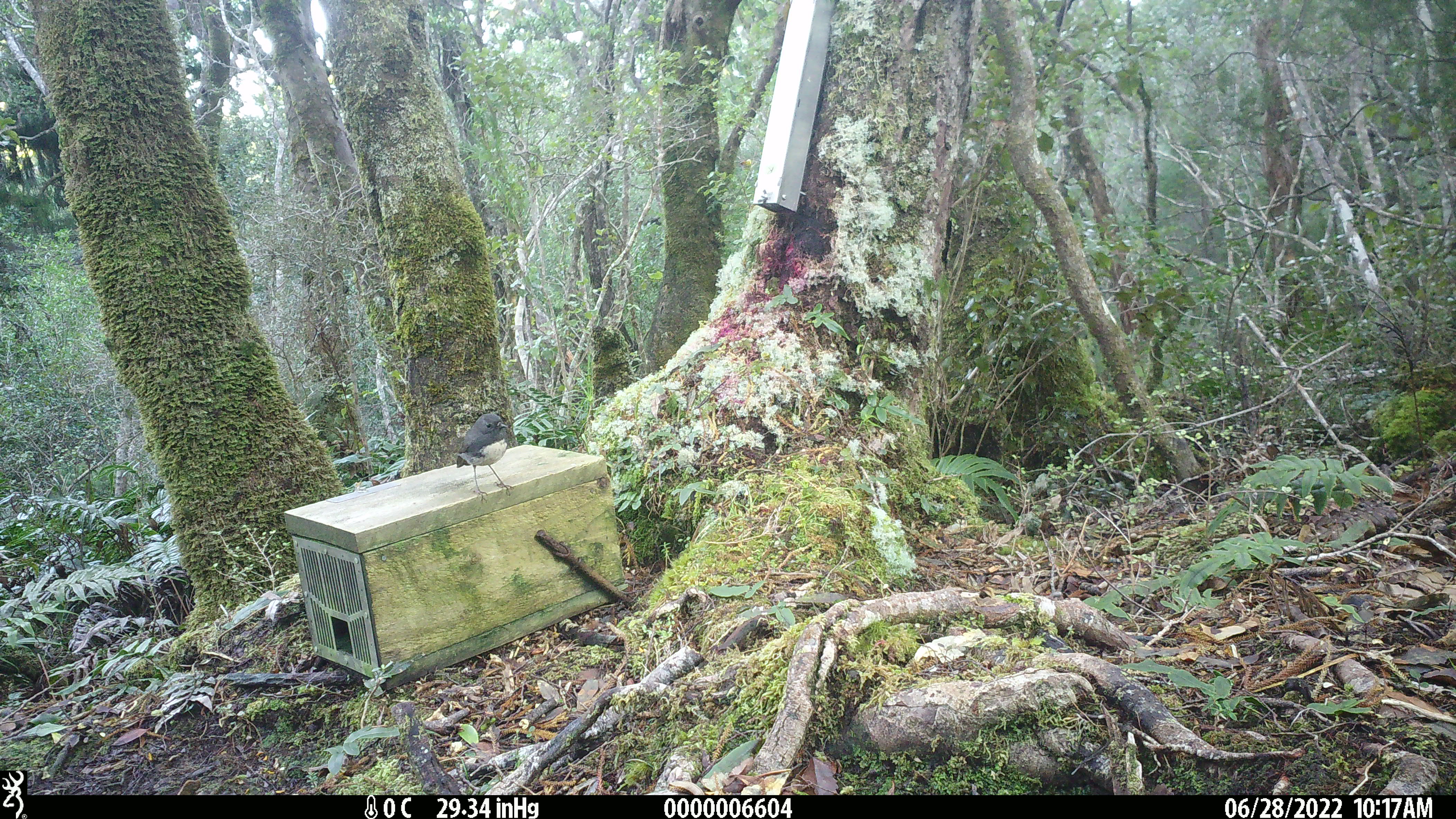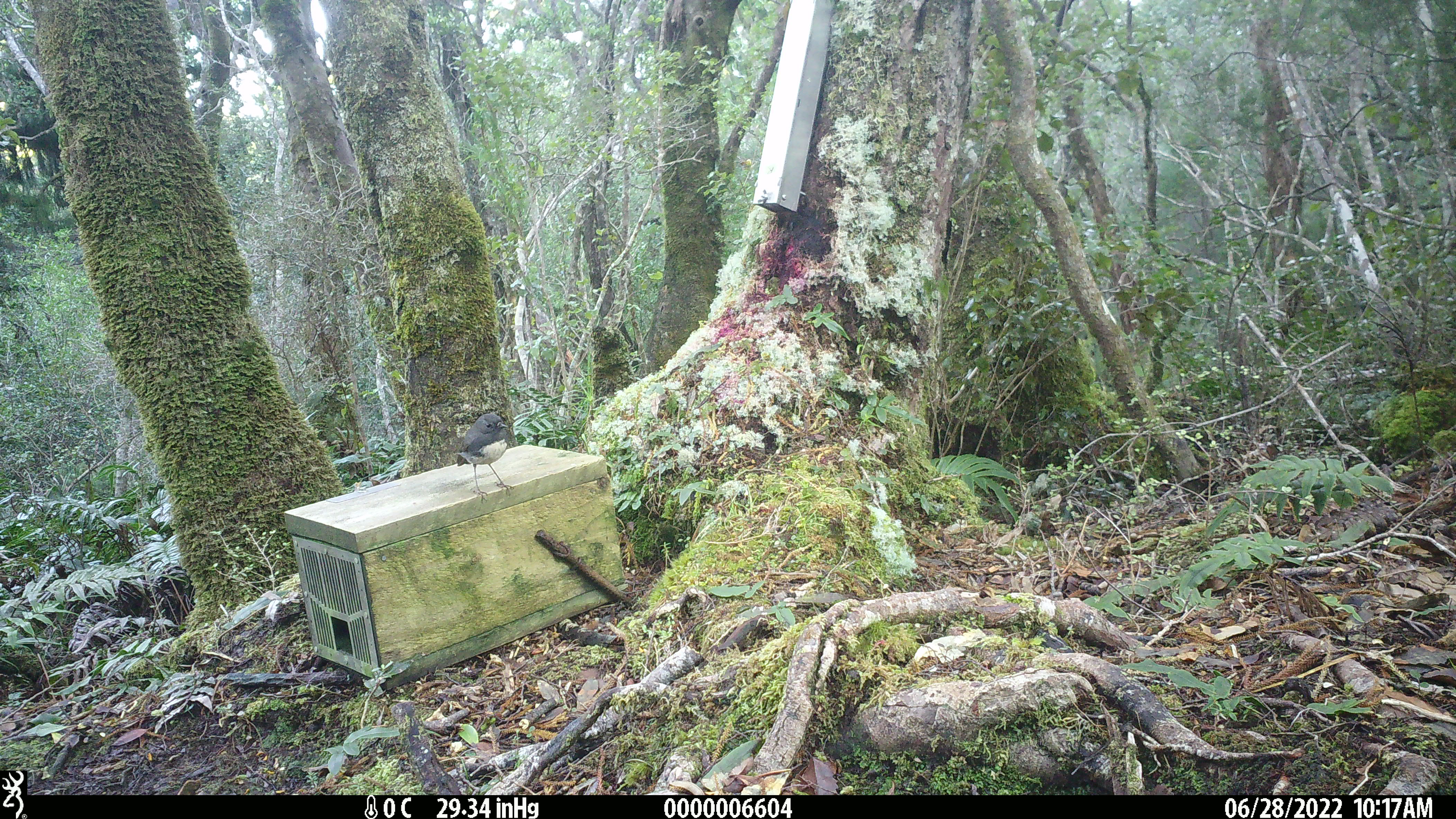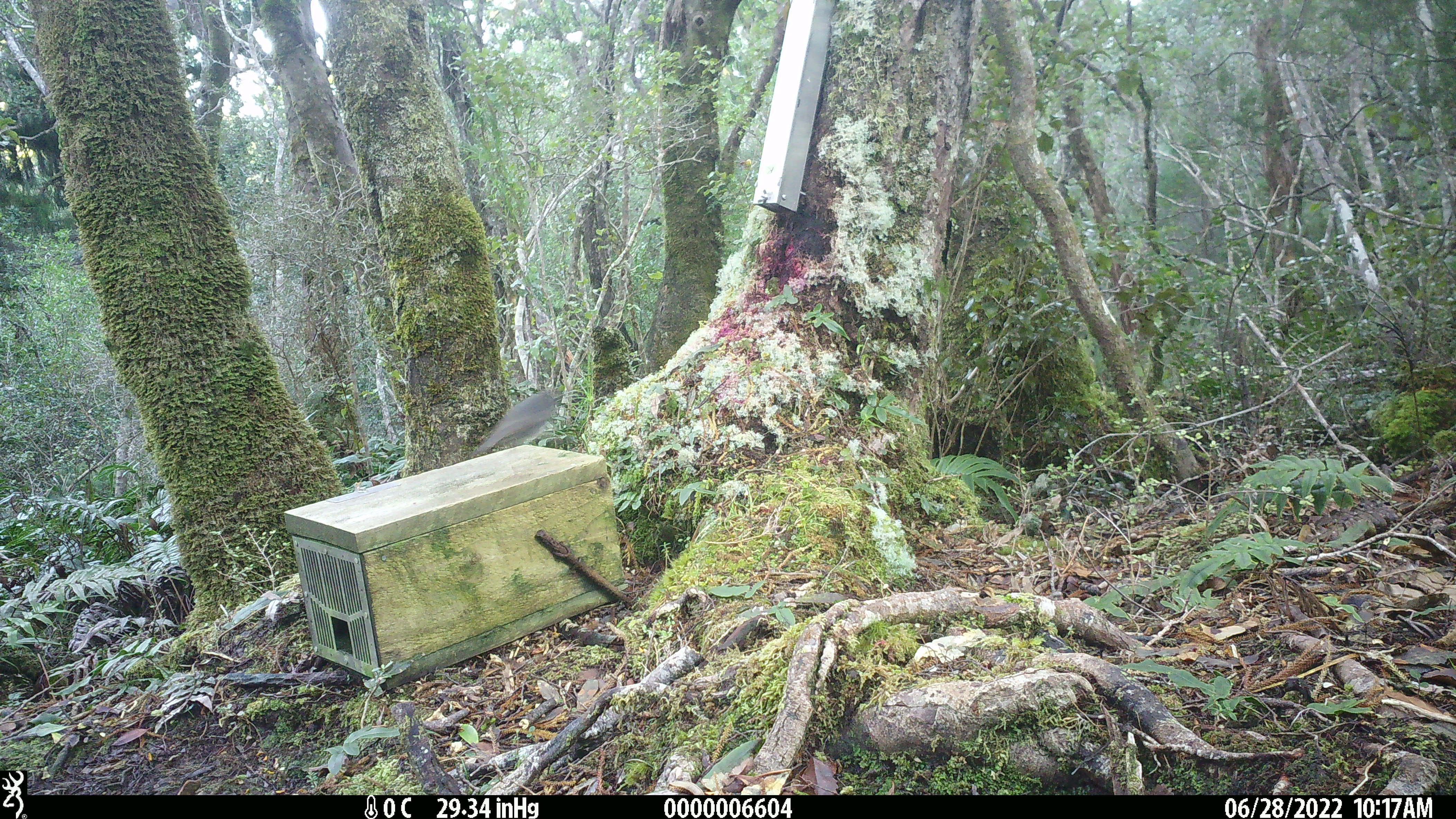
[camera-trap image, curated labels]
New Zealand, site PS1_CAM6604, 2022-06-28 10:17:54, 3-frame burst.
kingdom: Animalia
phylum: Chordata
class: Aves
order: Passeriformes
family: Petroicidae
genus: Petroica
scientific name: Petroica australis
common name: new zealand robin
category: robin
Robin (new zealand robin) (Petroica australis).